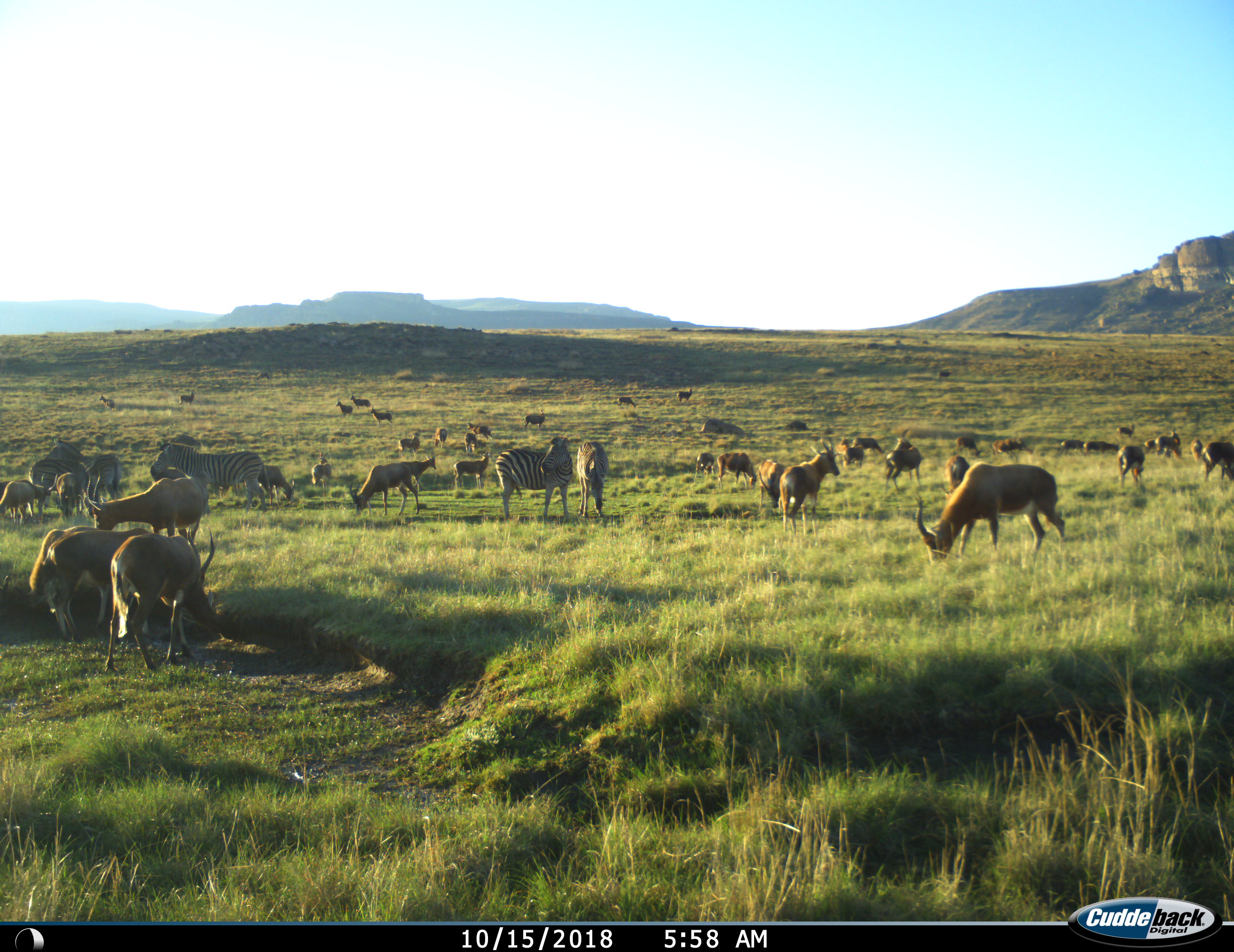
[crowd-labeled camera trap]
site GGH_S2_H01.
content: unidentified animal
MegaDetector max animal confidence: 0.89